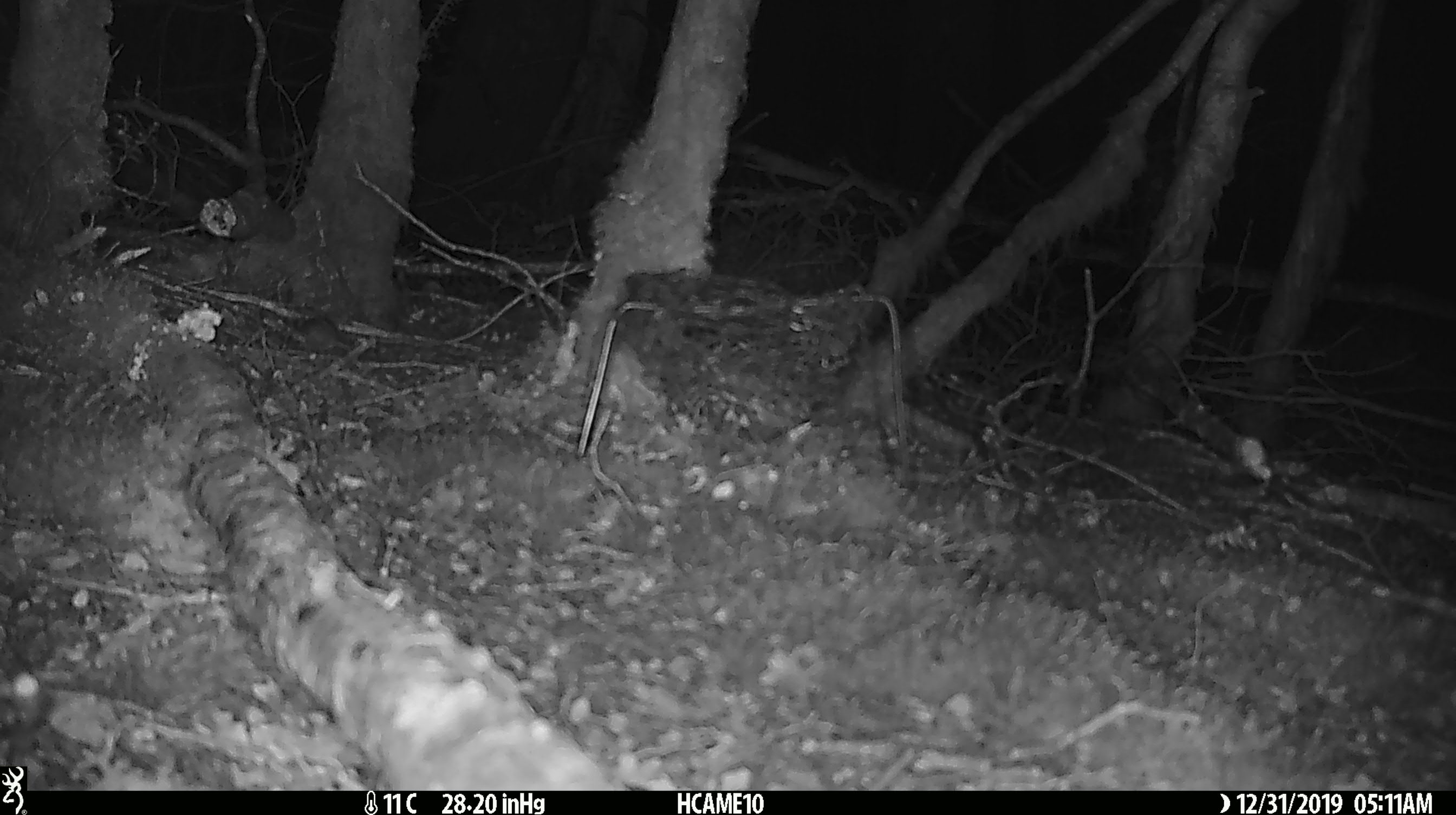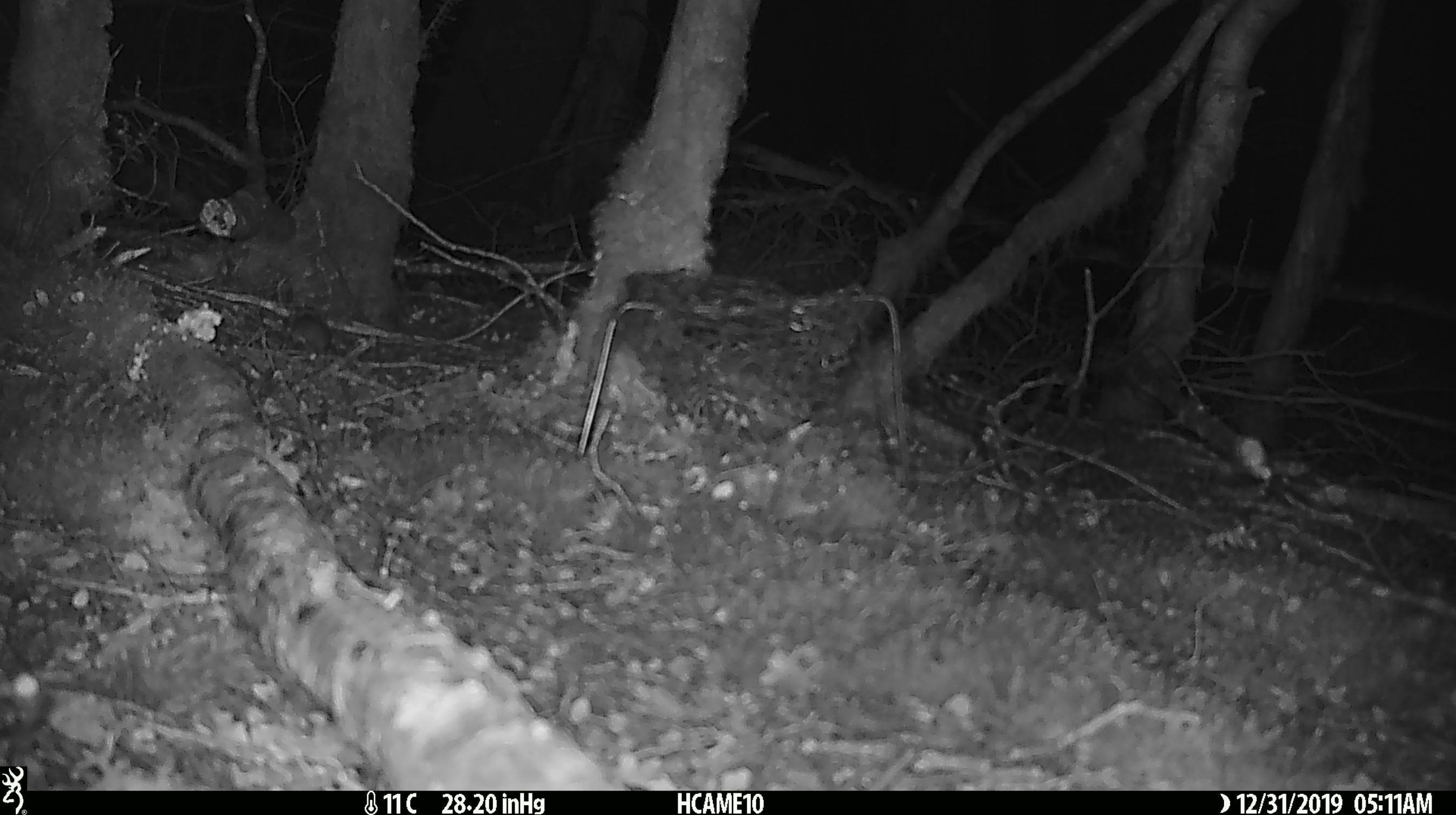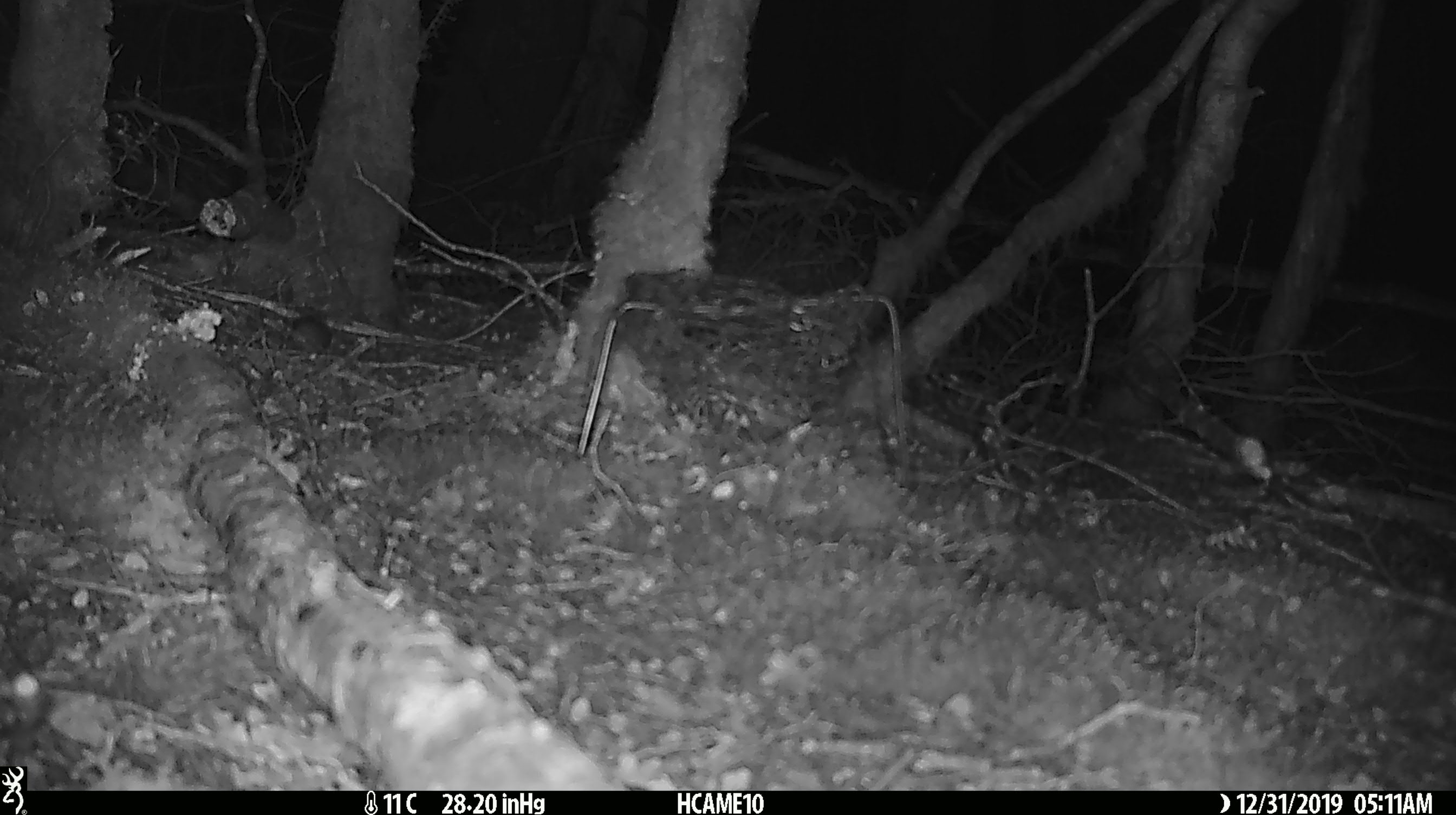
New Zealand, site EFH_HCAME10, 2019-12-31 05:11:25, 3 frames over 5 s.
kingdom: Animalia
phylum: Chordata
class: Mammalia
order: Rodentia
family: Muridae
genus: Mus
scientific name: Mus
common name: mouse